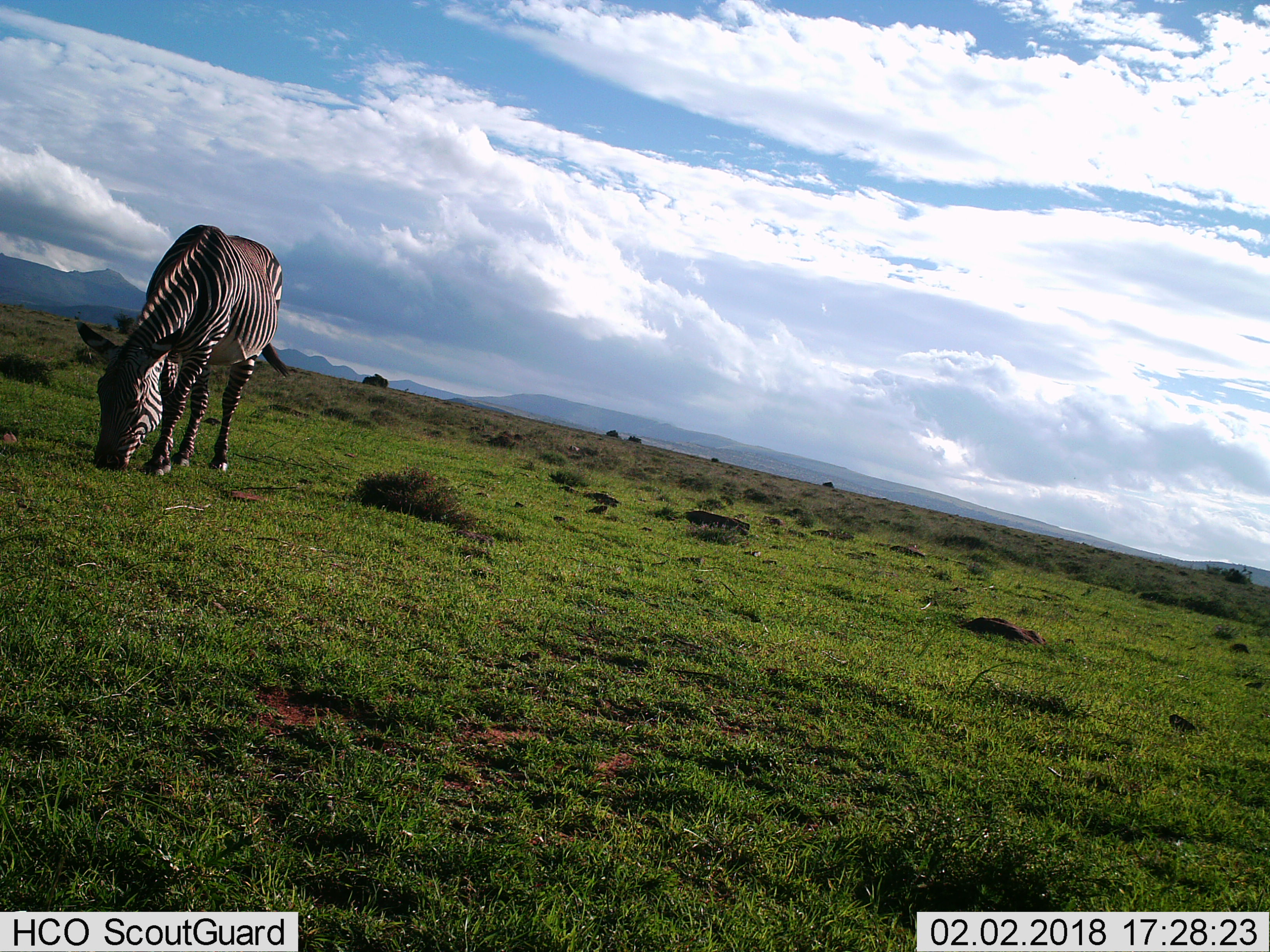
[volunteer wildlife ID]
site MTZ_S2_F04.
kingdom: Animalia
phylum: Chordata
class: Mammalia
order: Perissodactyla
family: Equidae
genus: Equus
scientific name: Equus zebra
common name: mountain zebra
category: zebramountain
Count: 1.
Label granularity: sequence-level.